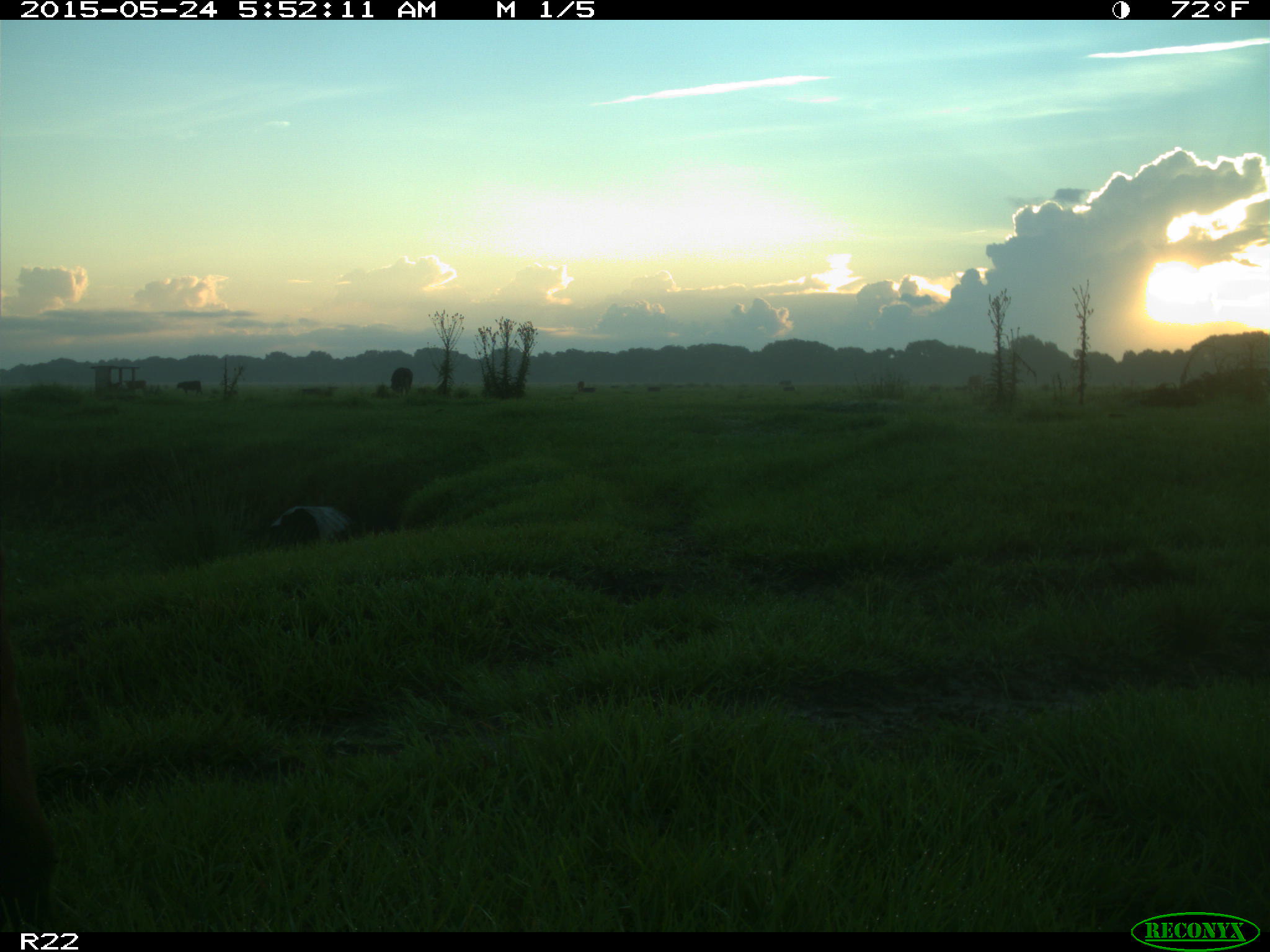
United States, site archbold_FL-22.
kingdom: Animalia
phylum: Chordata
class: Mammalia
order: Artiodactyla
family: Bovidae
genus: Bos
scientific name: Bos taurus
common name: domestic cow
Bos taurus (domestic cow).